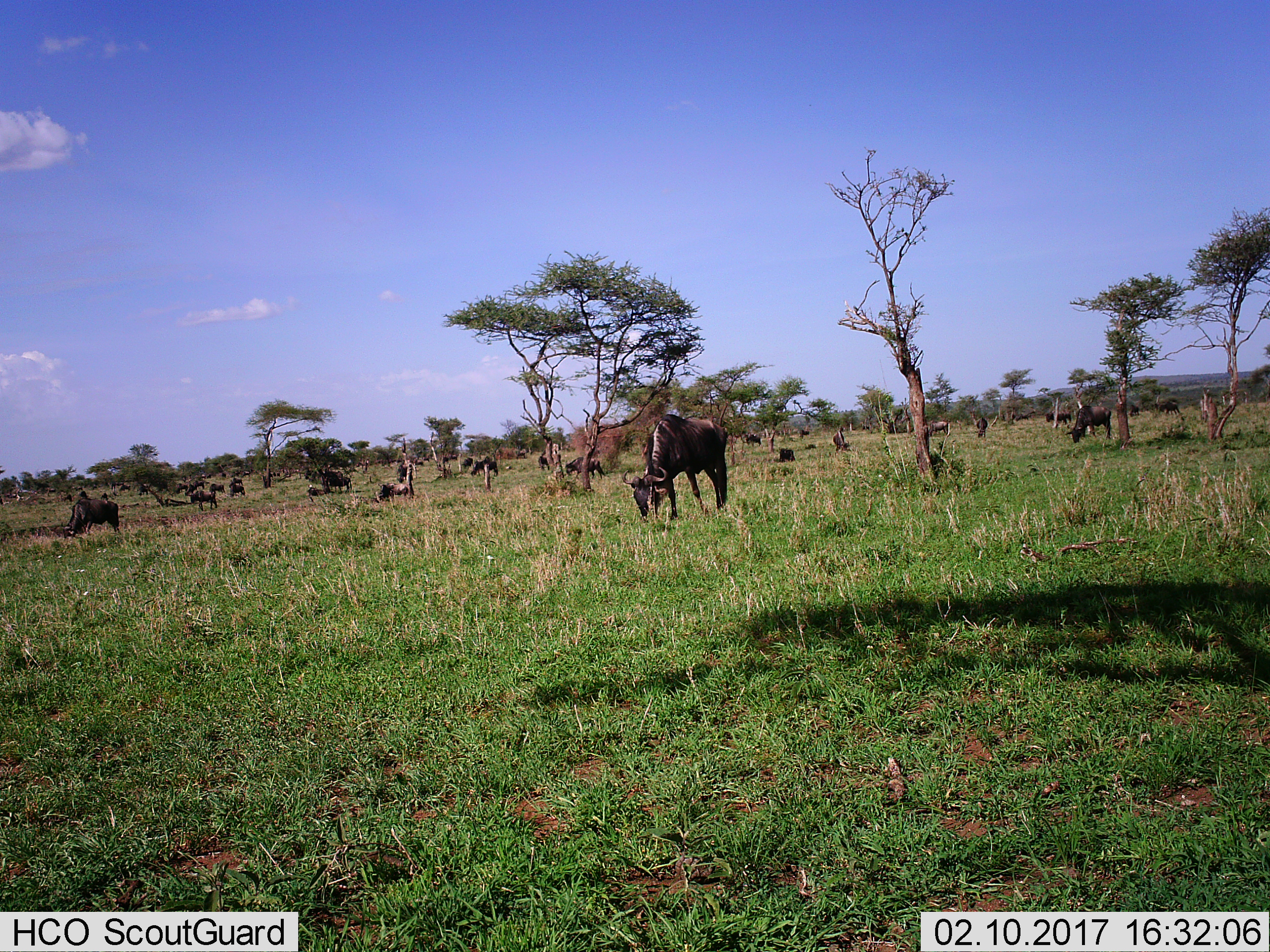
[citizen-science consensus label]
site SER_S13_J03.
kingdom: Animalia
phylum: Chordata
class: Mammalia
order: Artiodactyla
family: Bovidae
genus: Connochaetes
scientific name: Connochaetes taurinus taurinus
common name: blue wildebeest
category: wildebeestblue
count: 11-50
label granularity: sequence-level